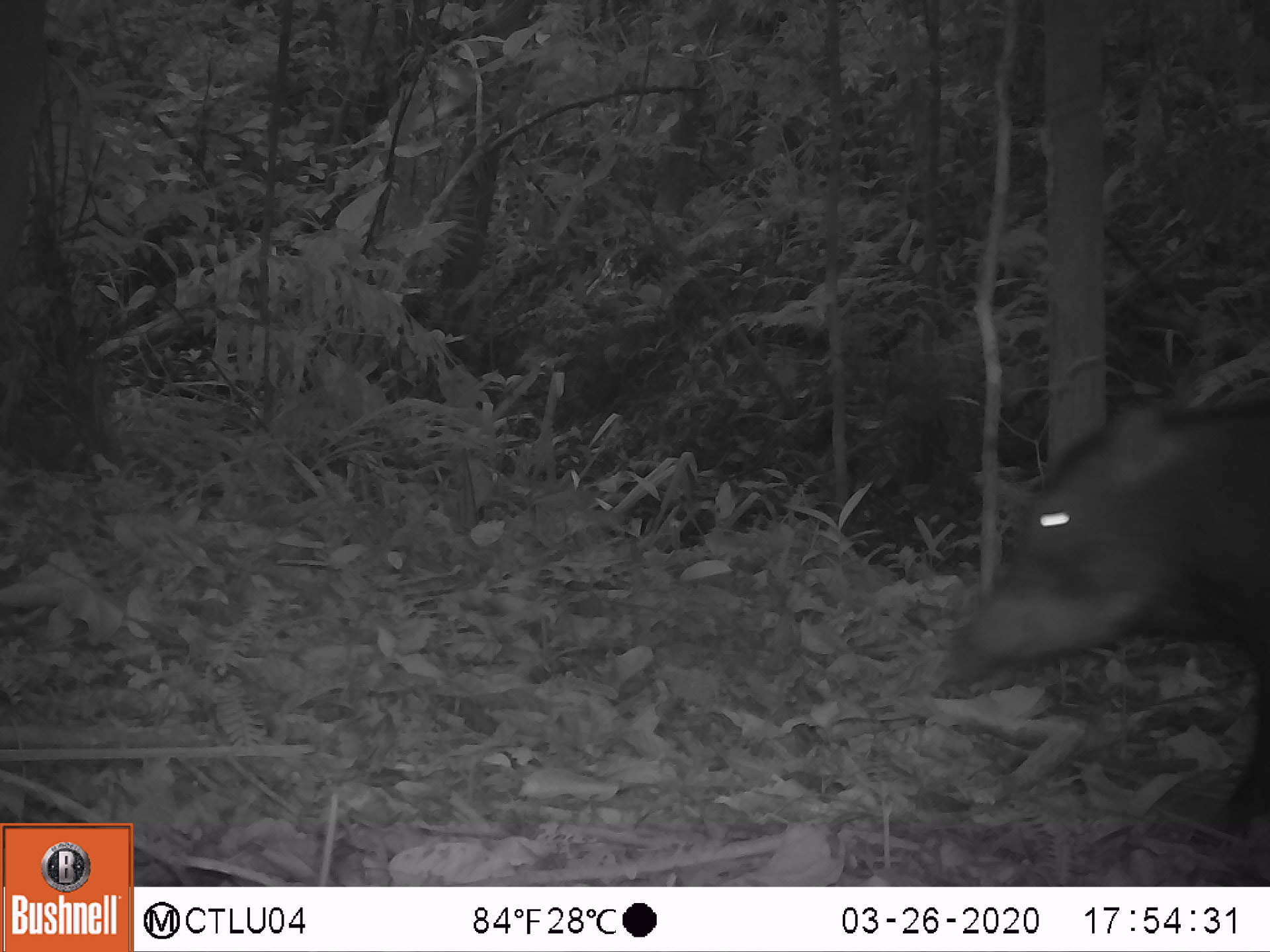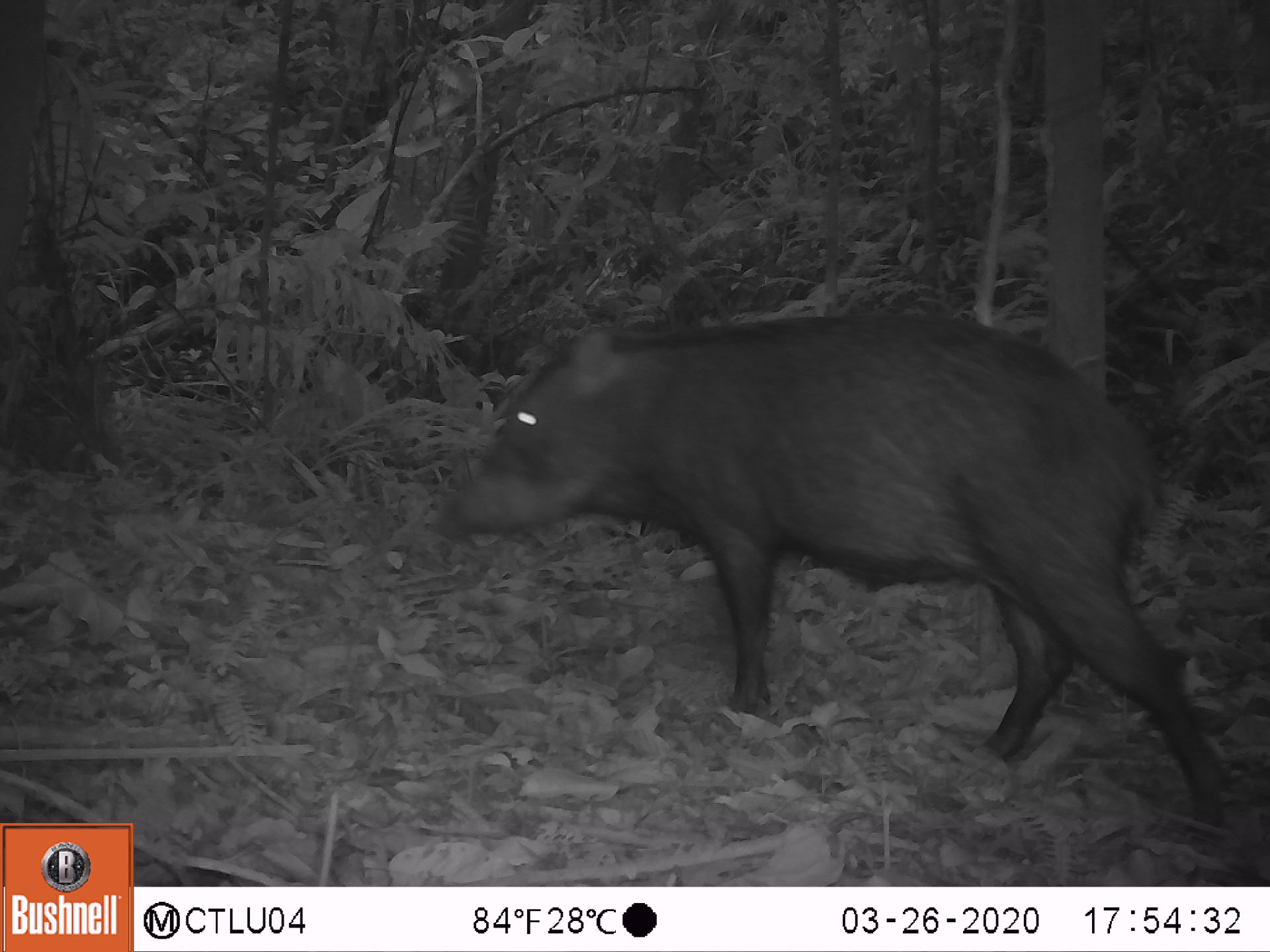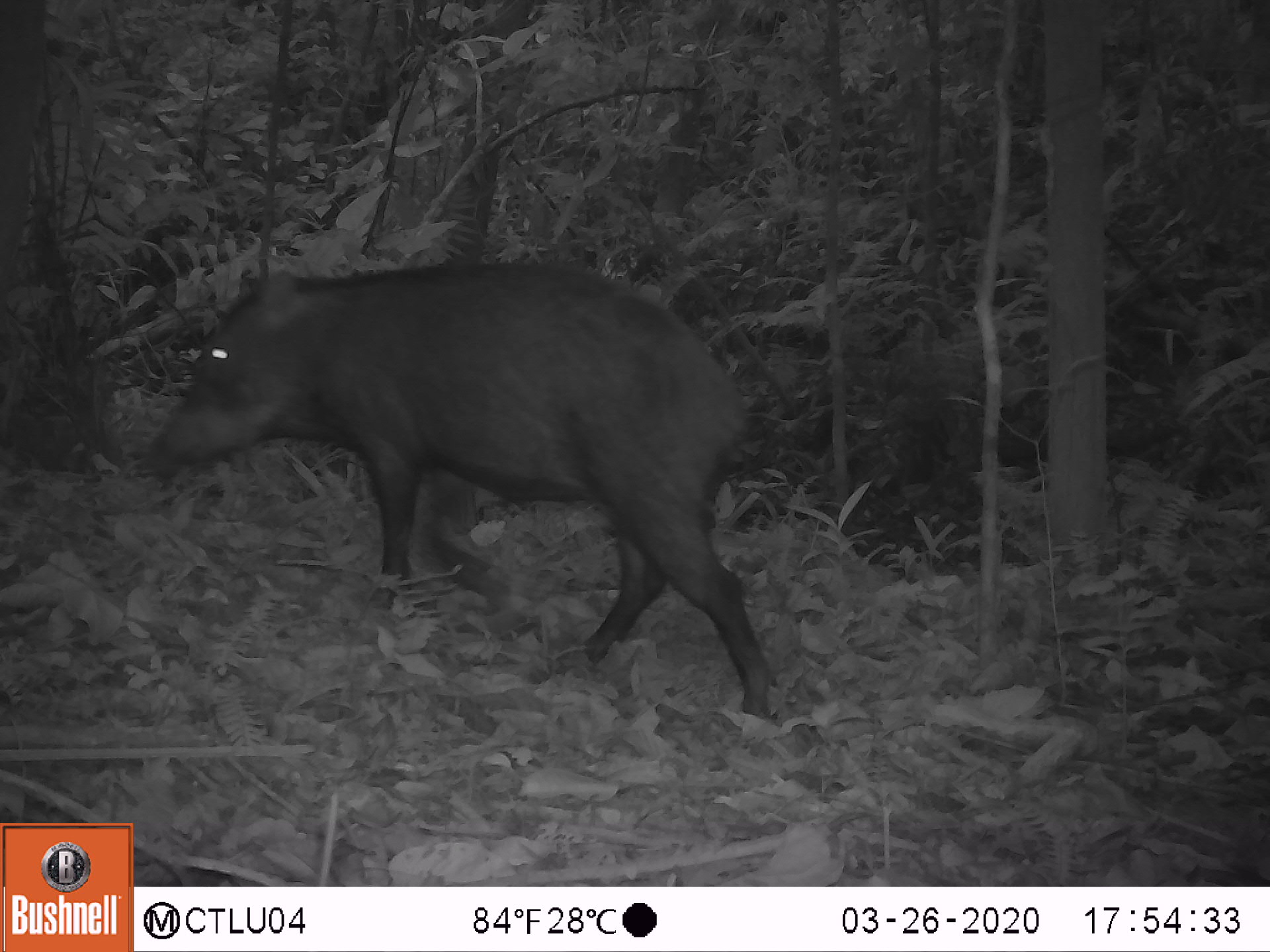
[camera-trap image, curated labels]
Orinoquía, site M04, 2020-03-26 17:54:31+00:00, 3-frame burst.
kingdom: Animalia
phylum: Chordata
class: Mammalia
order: Artiodactyla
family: Tayassuidae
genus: Pecari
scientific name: Pecari tajacu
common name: collared peccary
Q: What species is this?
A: Collared peccary (Pecari tajacu).